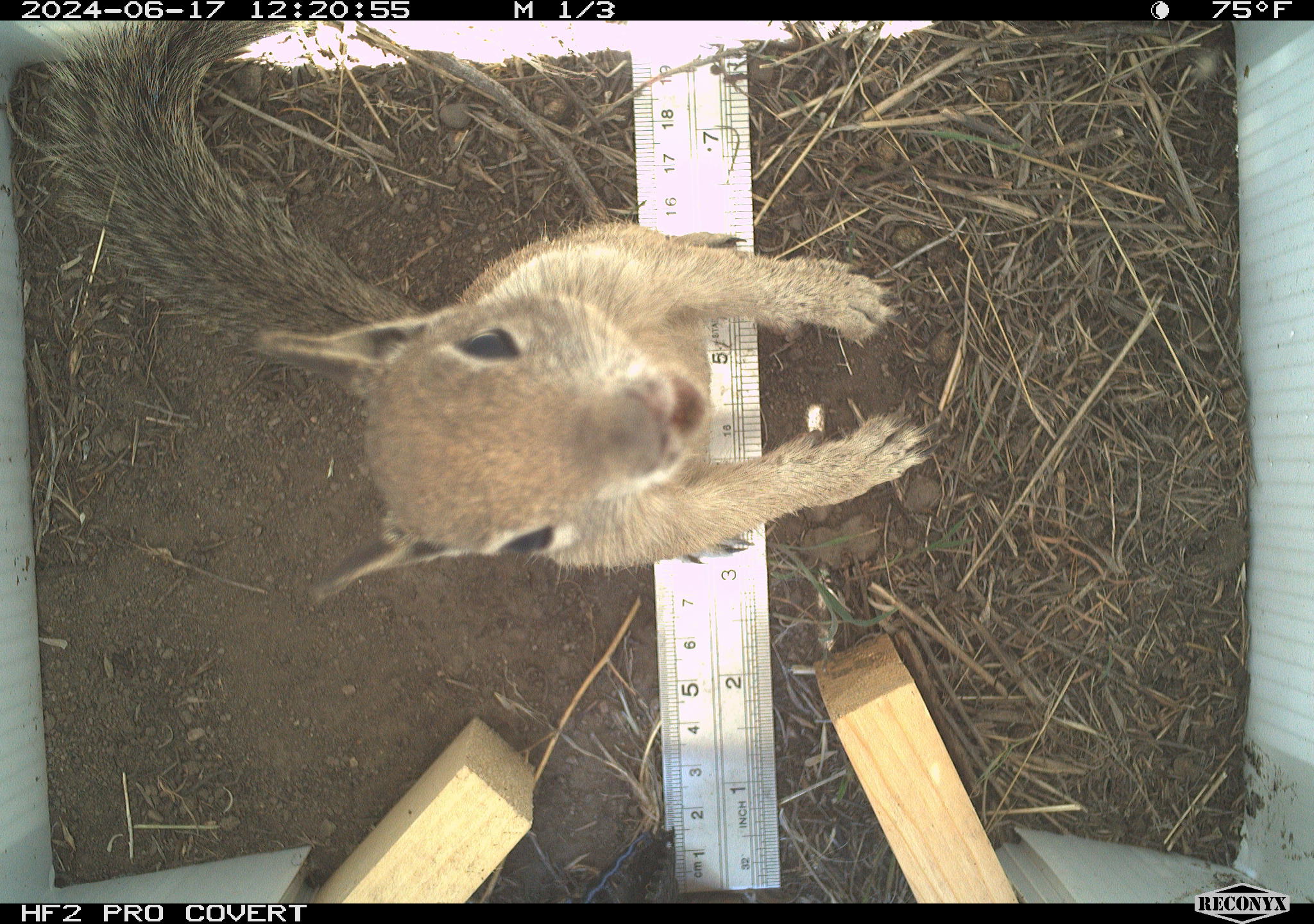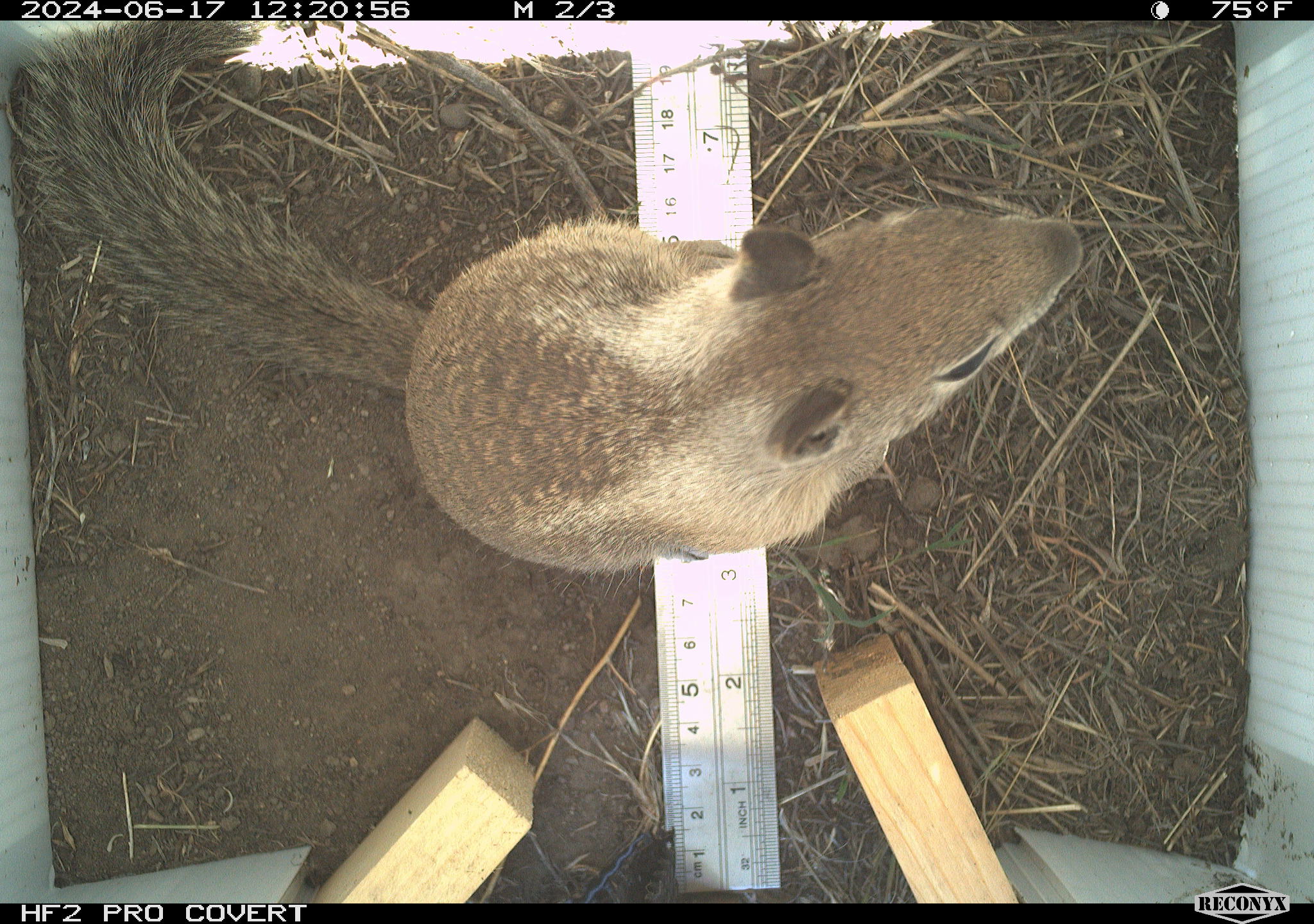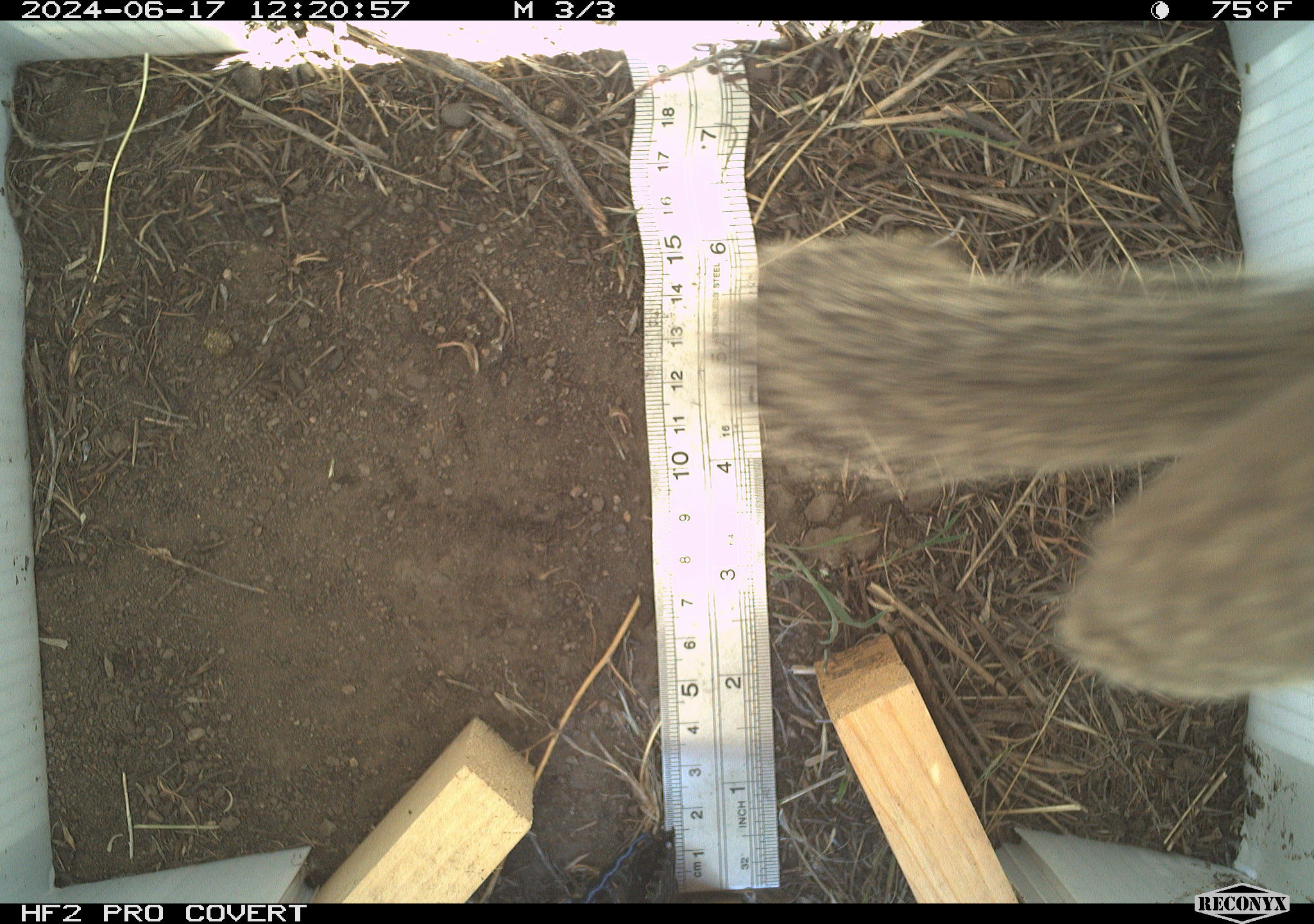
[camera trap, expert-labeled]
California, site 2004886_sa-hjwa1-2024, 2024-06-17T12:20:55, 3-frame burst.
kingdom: Animalia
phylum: Chordata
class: Mammalia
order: Rodentia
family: Sciuridae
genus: Otospermophilus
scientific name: Otospermophilus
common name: north american rock squirrels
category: otospermophilus species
Otospermophilus species (north american rock squirrels) (Otospermophilus).